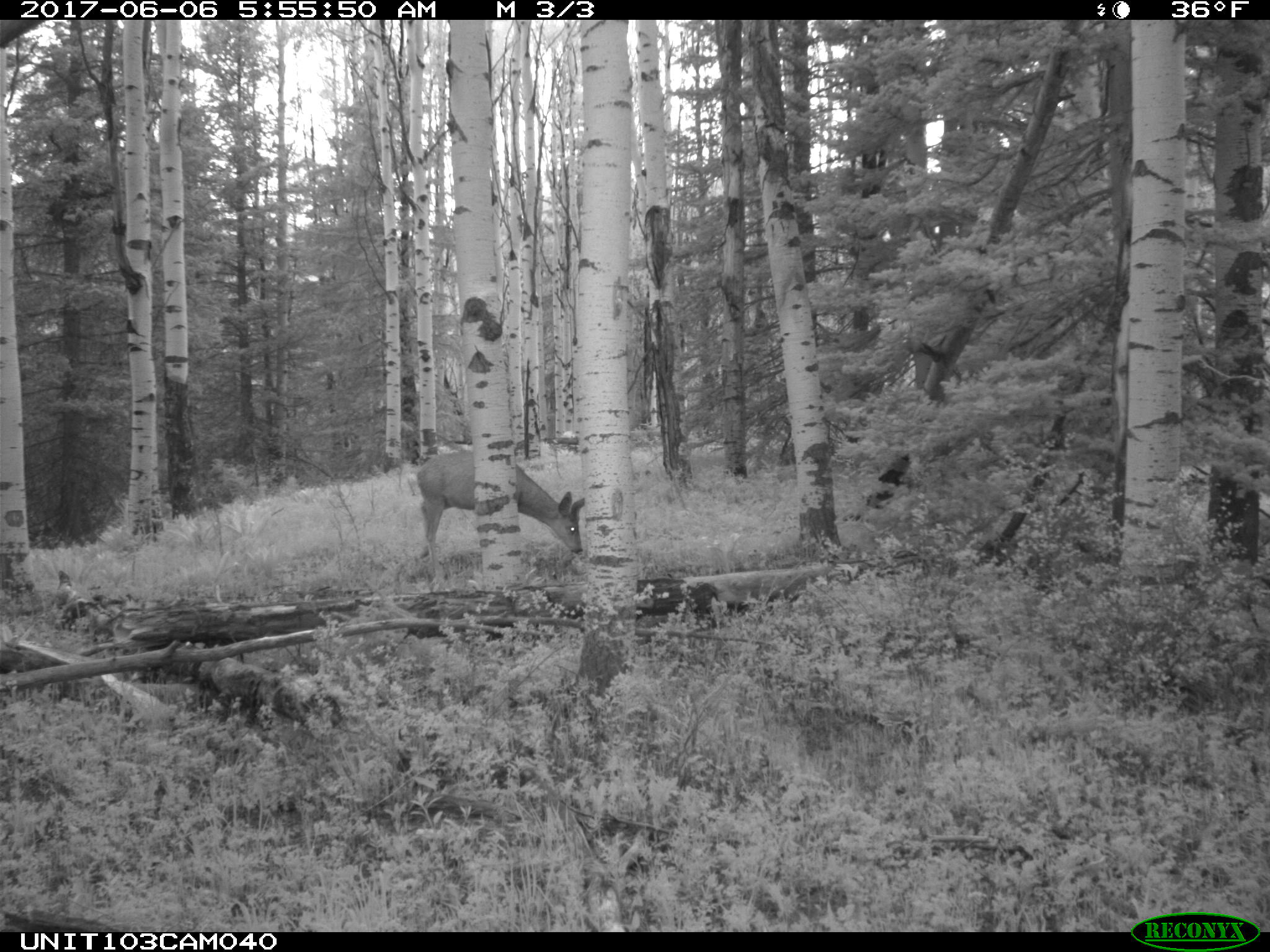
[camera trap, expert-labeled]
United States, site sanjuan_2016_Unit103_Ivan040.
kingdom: Animalia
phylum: Chordata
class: Mammalia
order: Artiodactyla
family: Cervidae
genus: Odocoileus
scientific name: Odocoileus hemionus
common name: mule deer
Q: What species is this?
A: Odocoileus hemionus (mule deer).